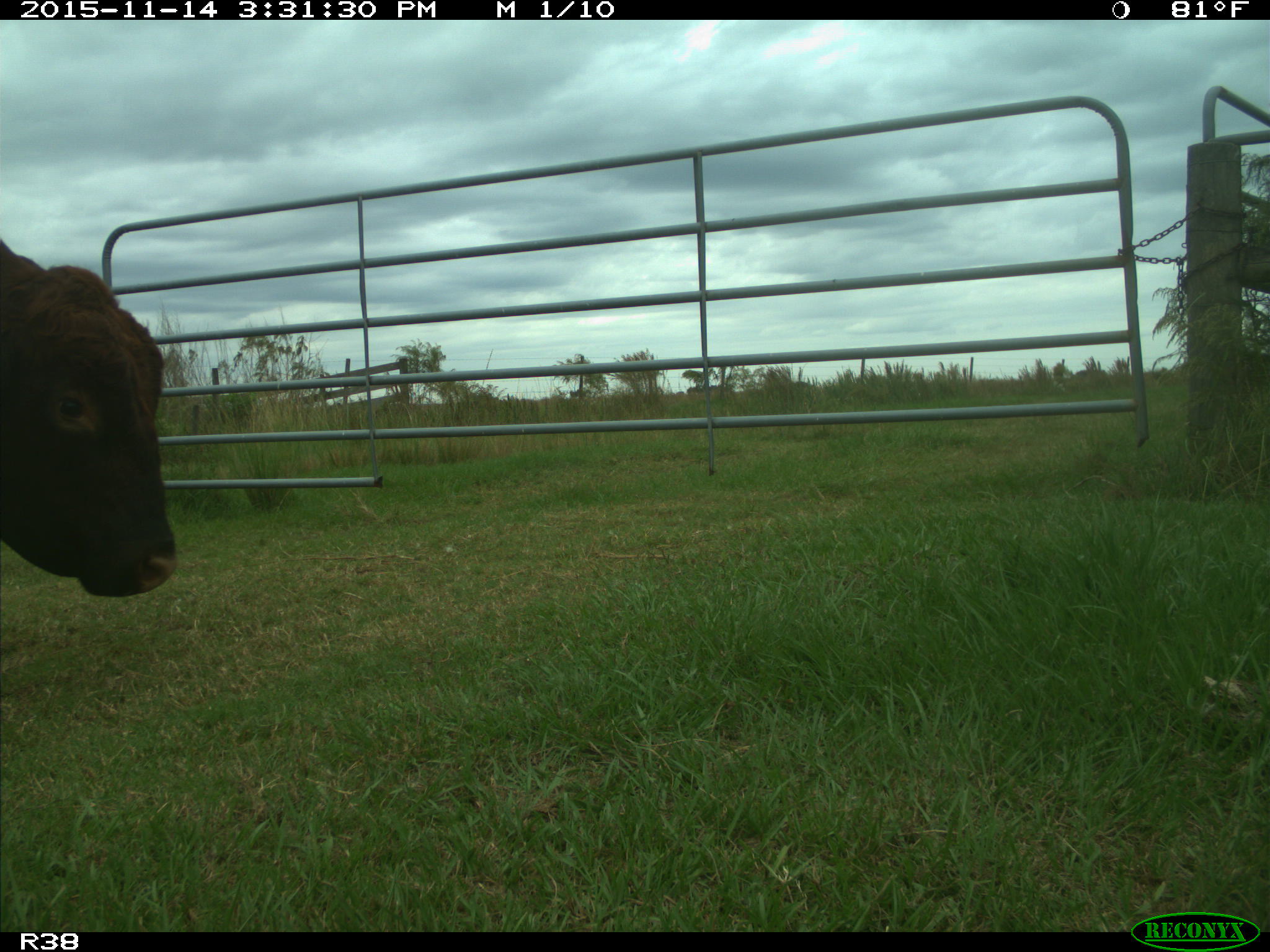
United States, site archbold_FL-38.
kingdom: Animalia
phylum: Chordata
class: Mammalia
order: Artiodactyla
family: Bovidae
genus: Bos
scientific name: Bos taurus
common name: domestic cow